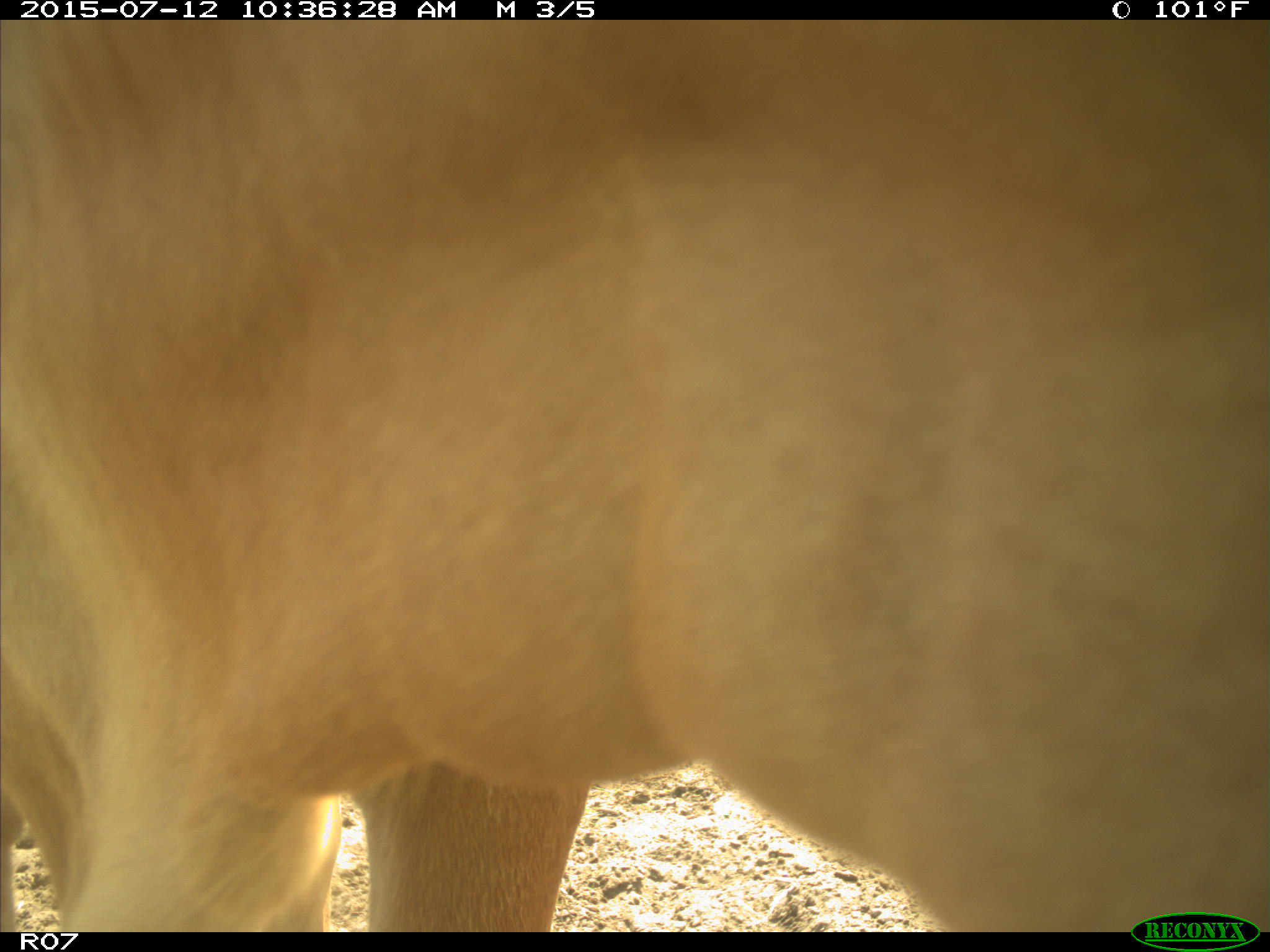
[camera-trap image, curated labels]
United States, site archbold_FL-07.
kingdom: Animalia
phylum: Chordata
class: Mammalia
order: Artiodactyla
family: Bovidae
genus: Bos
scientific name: Bos taurus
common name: domestic cow